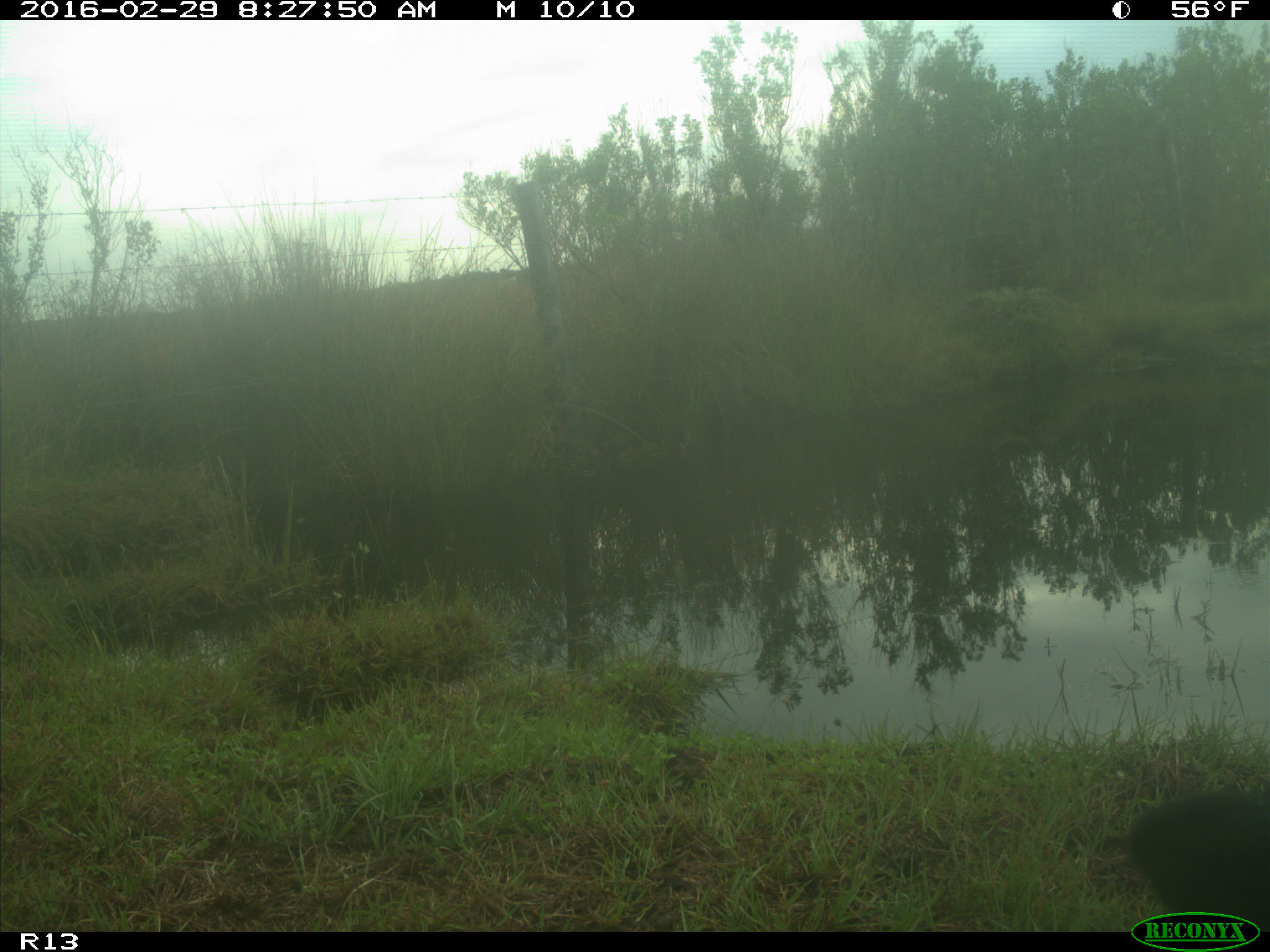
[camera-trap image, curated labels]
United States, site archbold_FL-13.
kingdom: Animalia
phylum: Chordata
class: Mammalia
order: Artiodactyla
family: Bovidae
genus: Bos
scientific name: Bos taurus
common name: domestic cow